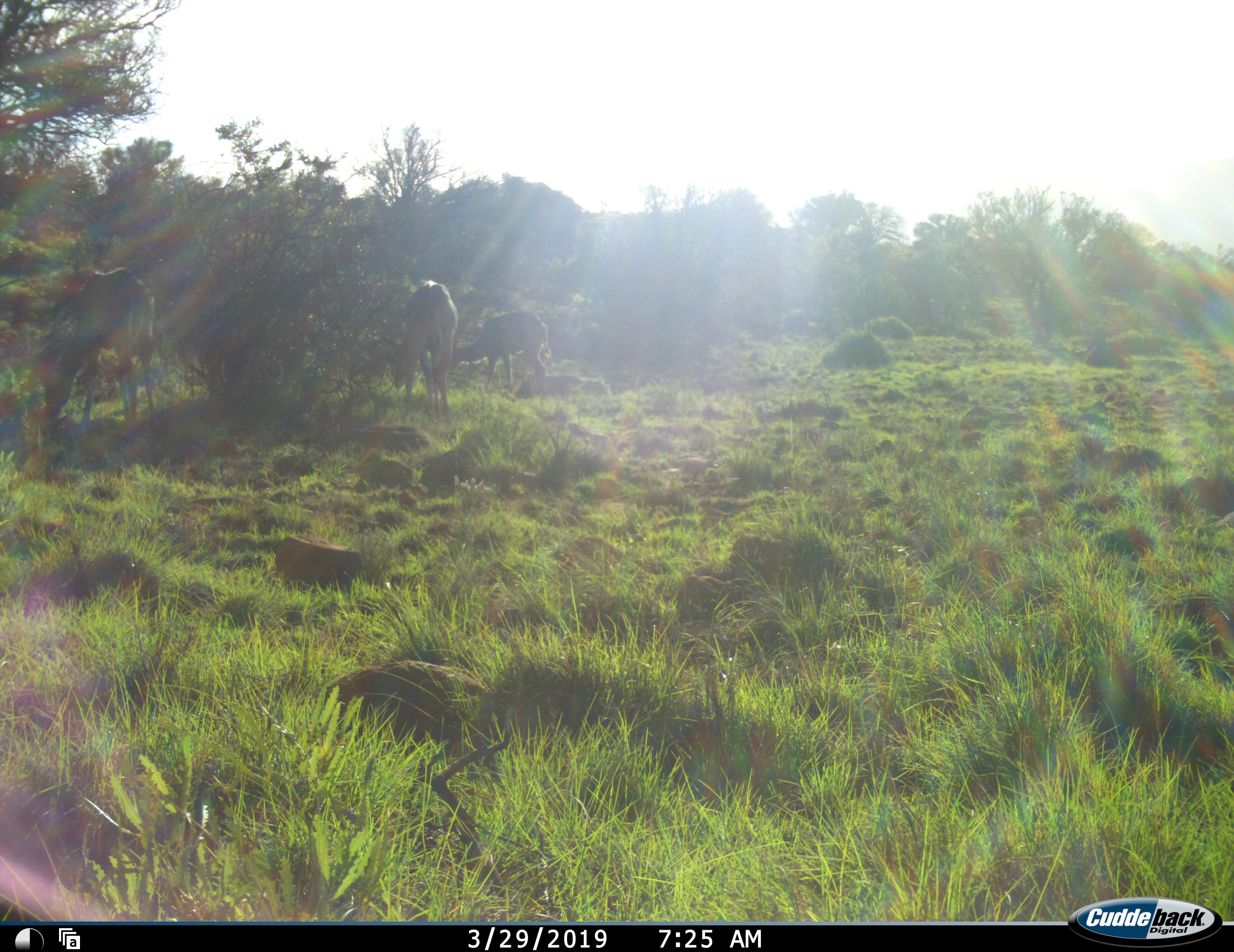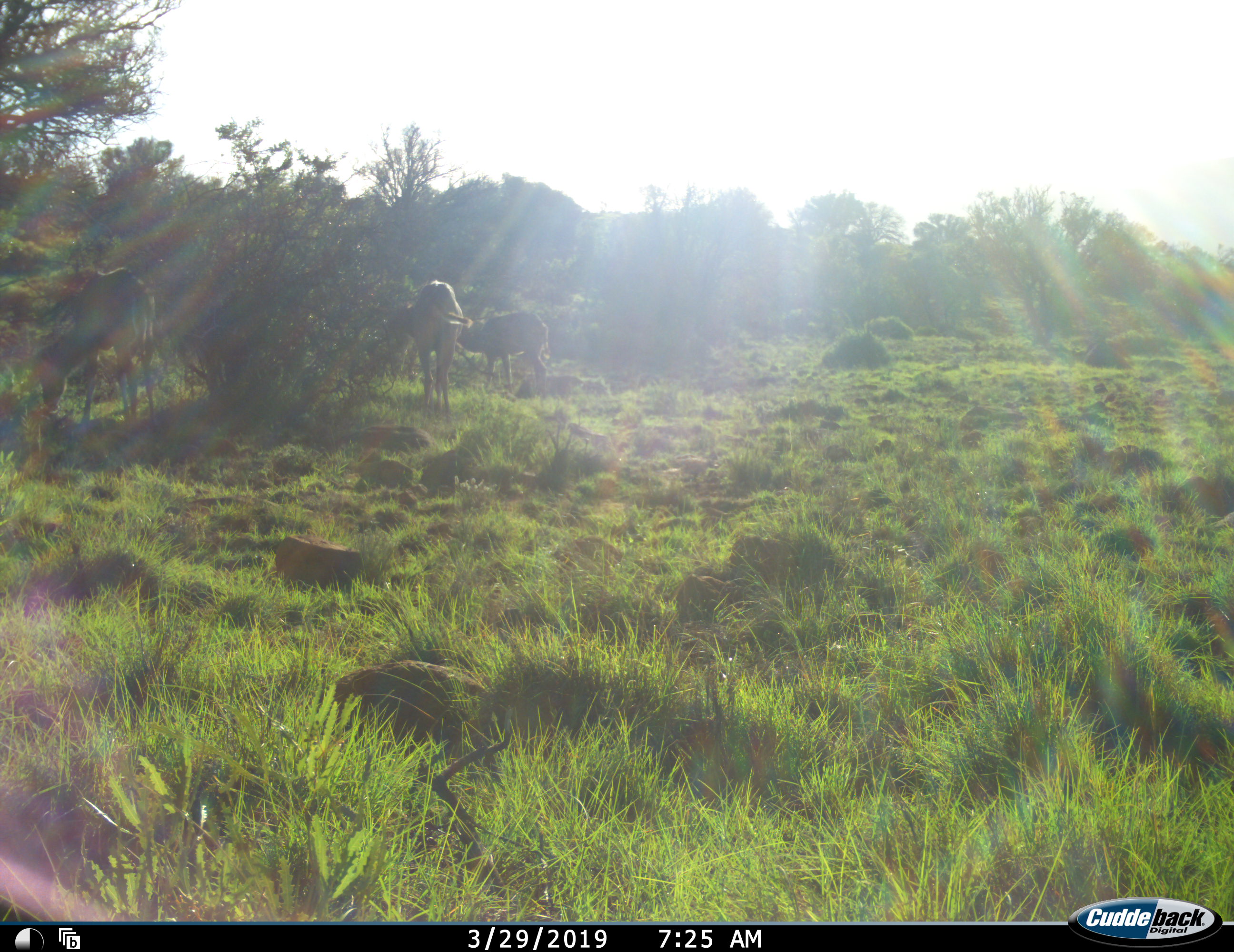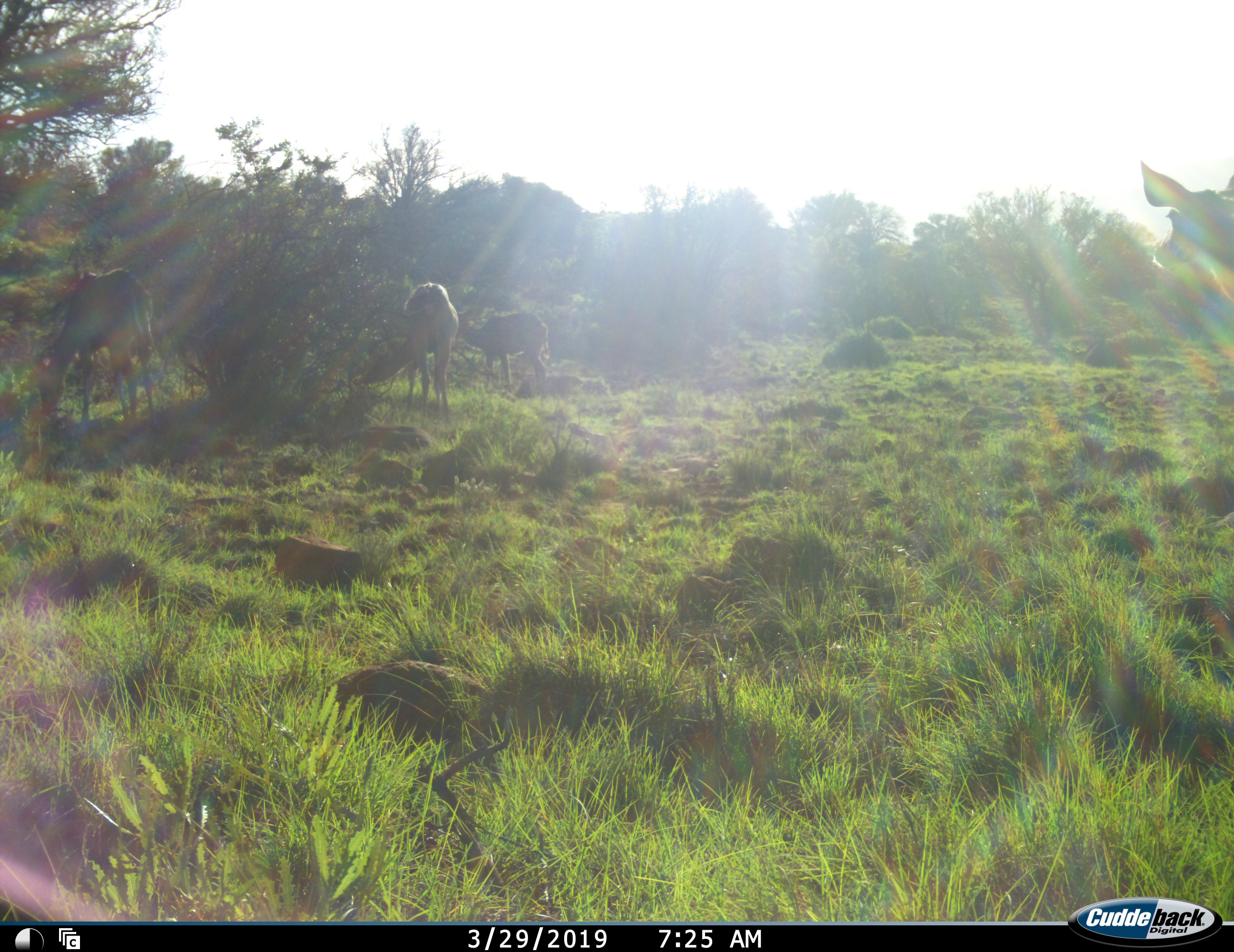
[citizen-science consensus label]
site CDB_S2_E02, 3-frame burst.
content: unidentified animal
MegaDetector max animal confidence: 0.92